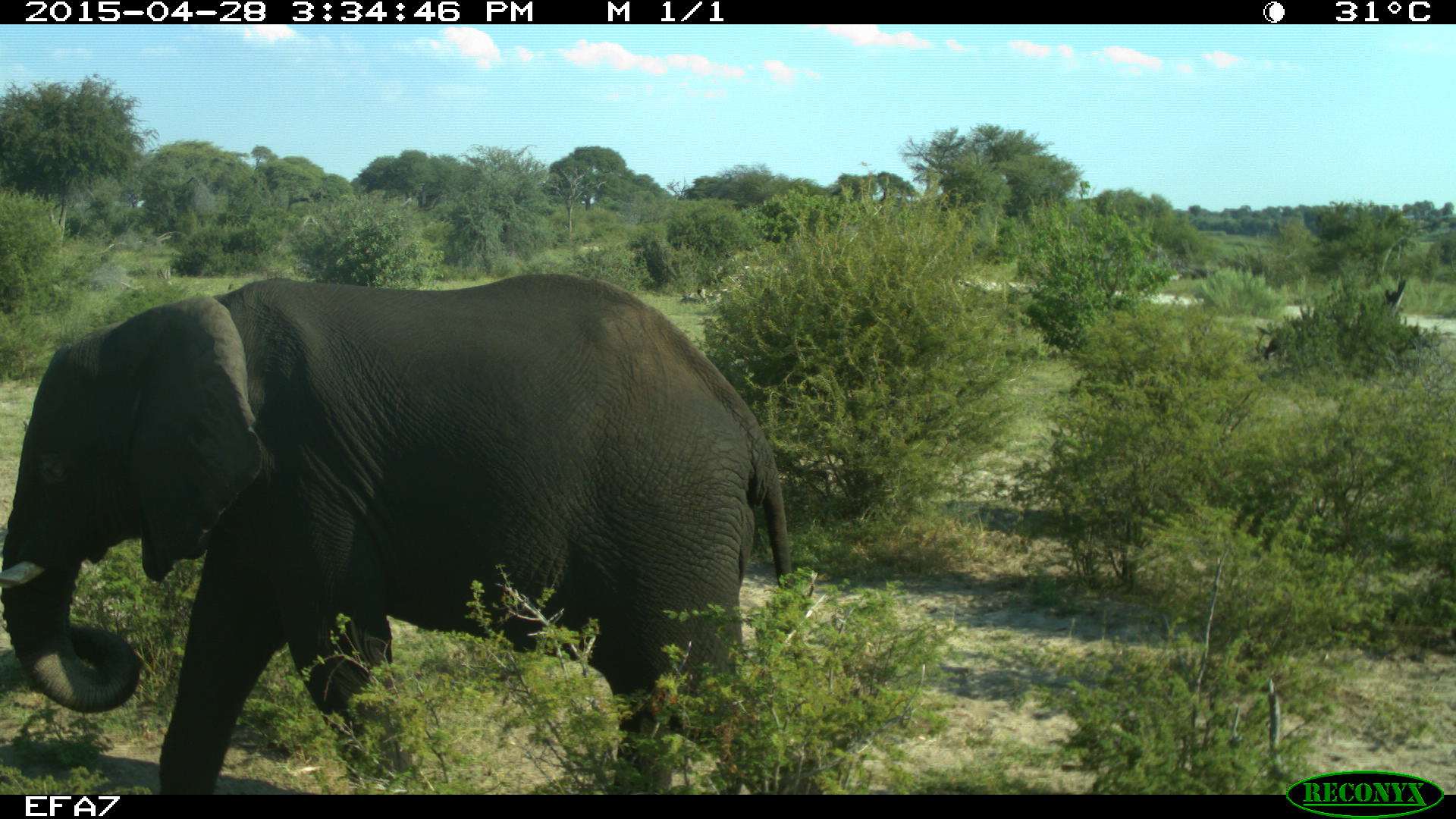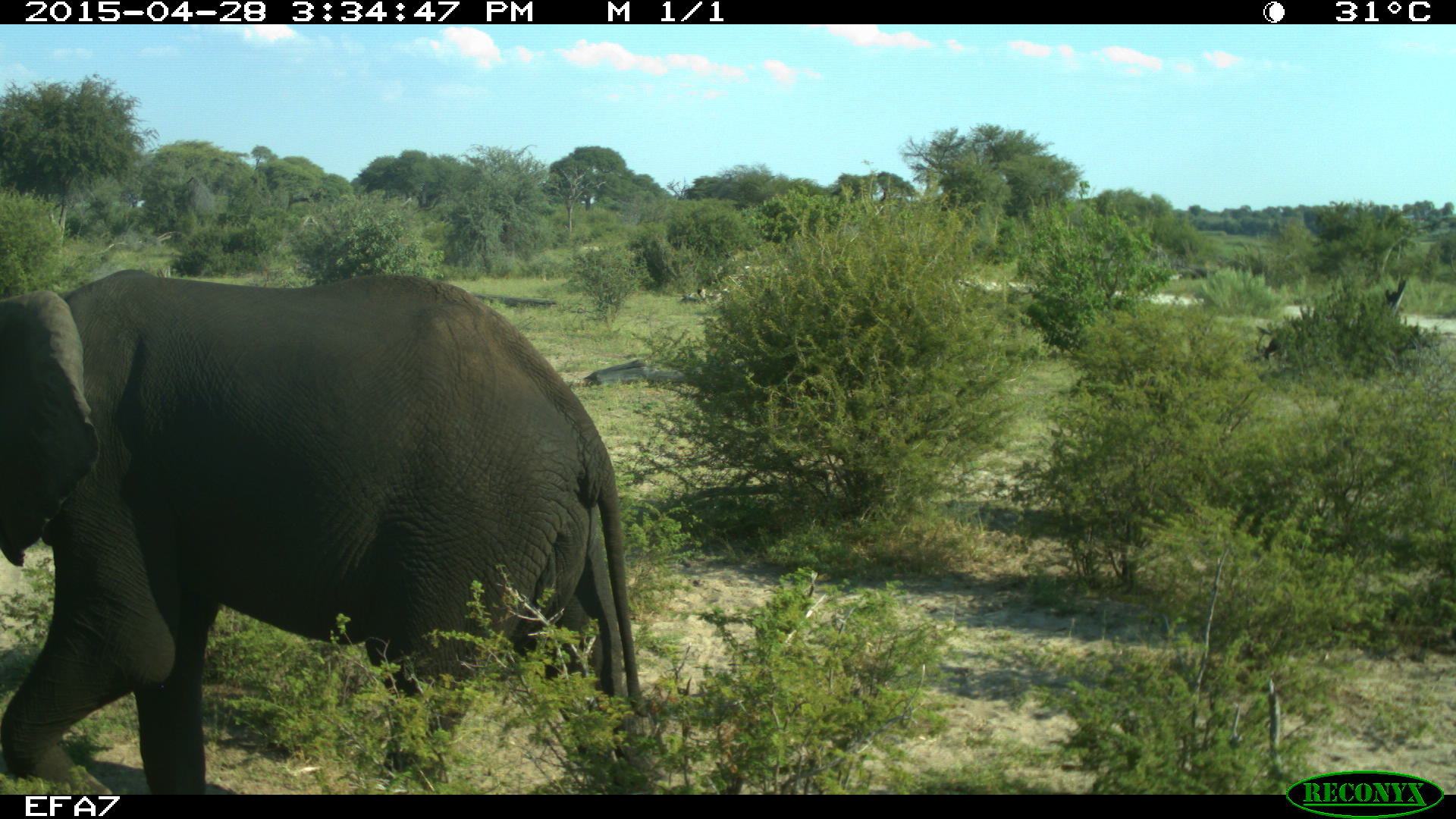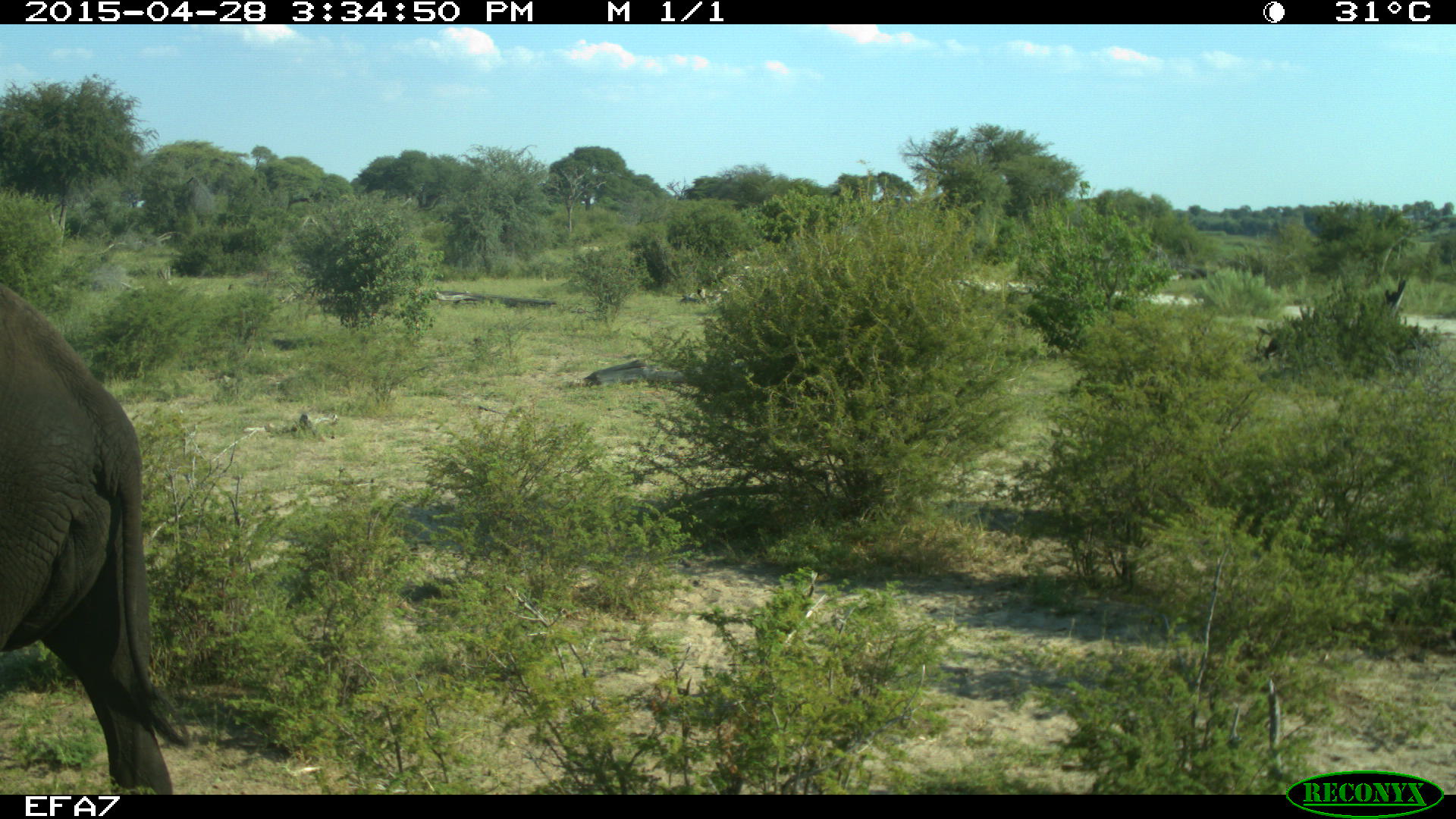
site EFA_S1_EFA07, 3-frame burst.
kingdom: Animalia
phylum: Chordata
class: Mammalia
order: Proboscidea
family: Elephantidae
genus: Loxodonta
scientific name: Loxodonta africana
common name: african bush elephant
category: elephant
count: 1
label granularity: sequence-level